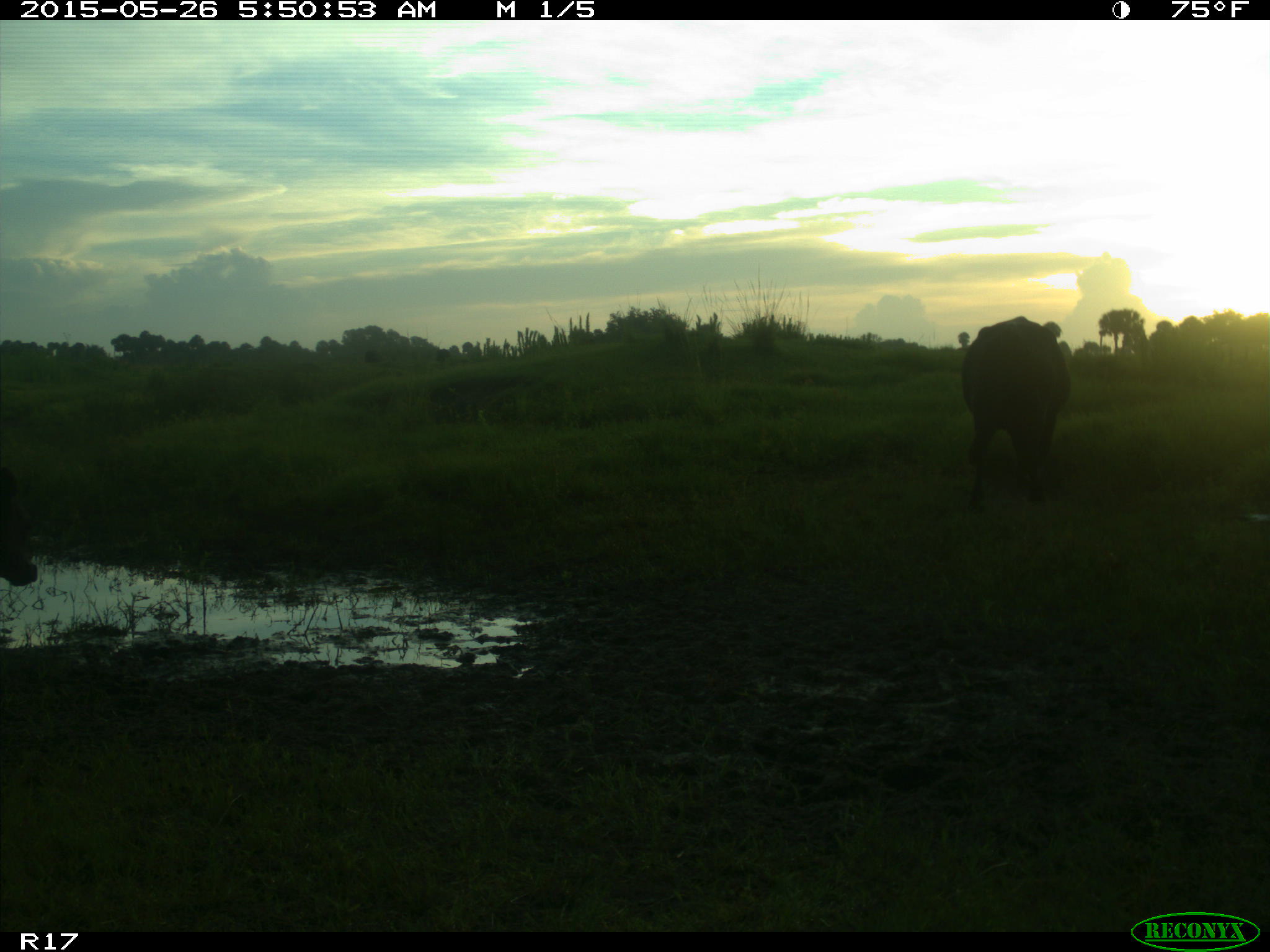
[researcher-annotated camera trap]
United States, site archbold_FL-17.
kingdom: Animalia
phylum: Chordata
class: Mammalia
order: Artiodactyla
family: Bovidae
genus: Bos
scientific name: Bos taurus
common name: domestic cow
Bos taurus (domestic cow).